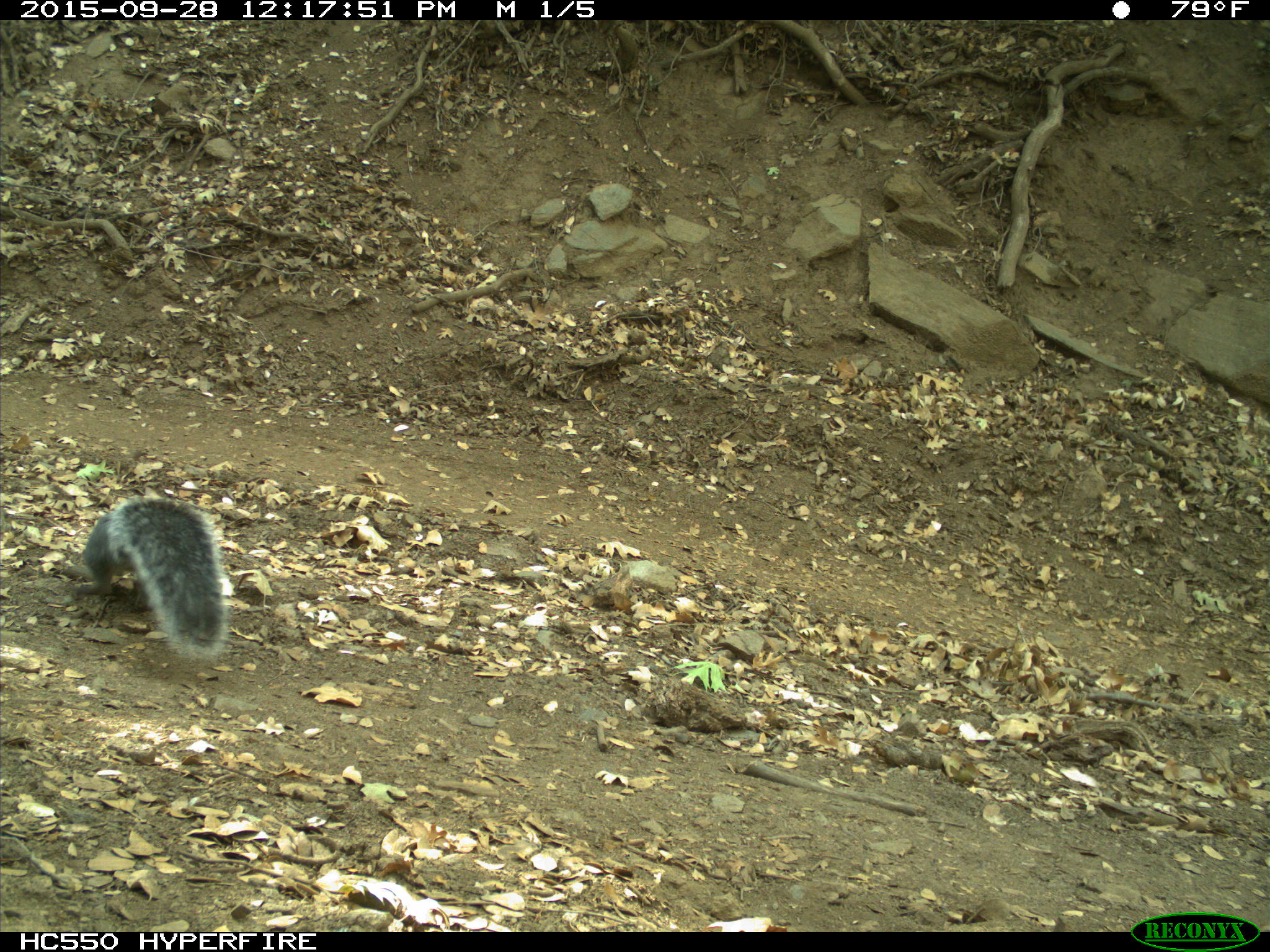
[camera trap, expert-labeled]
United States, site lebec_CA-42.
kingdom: Animalia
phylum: Chordata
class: Mammalia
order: Rodentia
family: Sciuridae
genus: Sciurus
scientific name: Sciurus carolinensis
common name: eastern gray squirrel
Sciurus carolinensis (eastern gray squirrel).